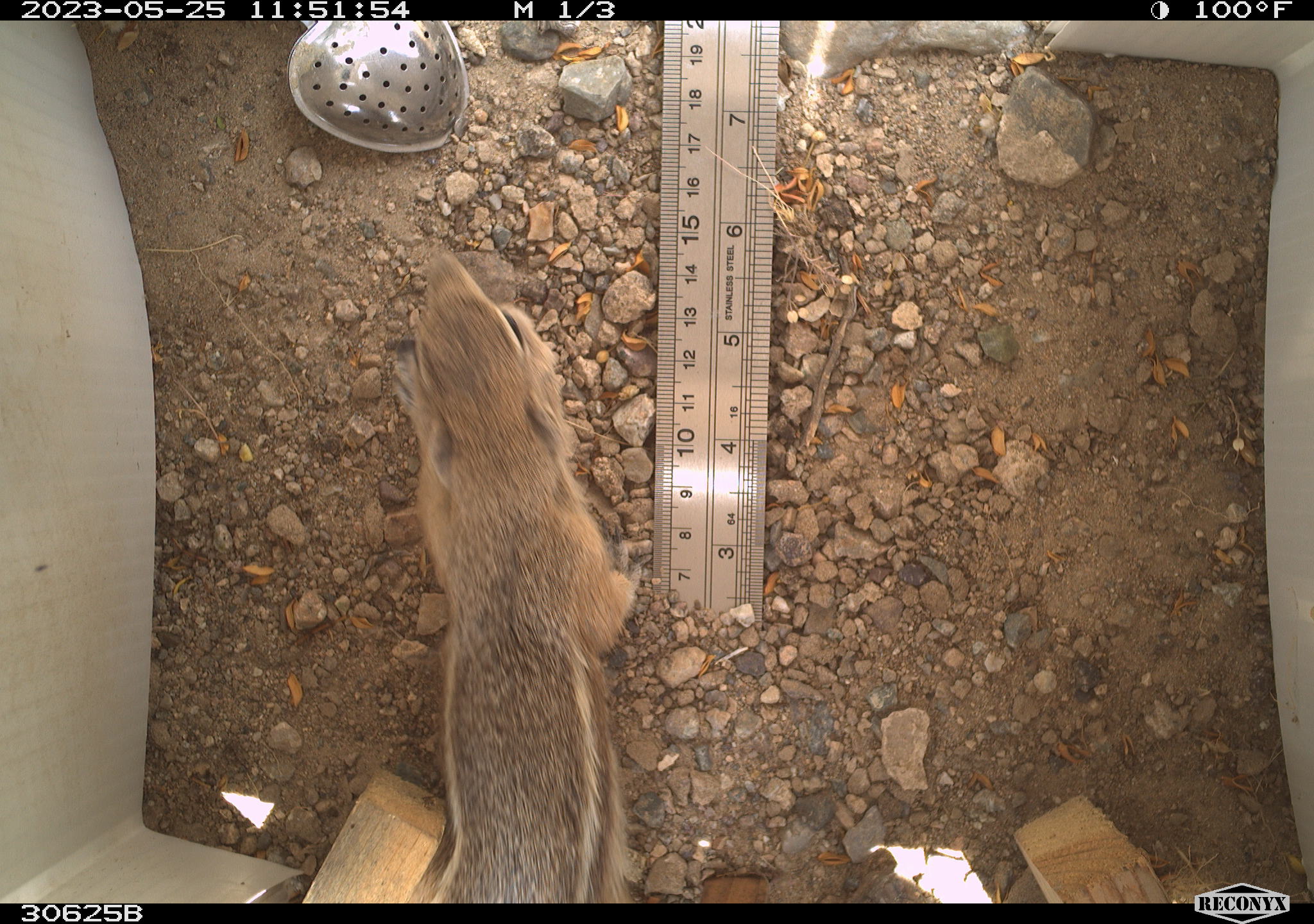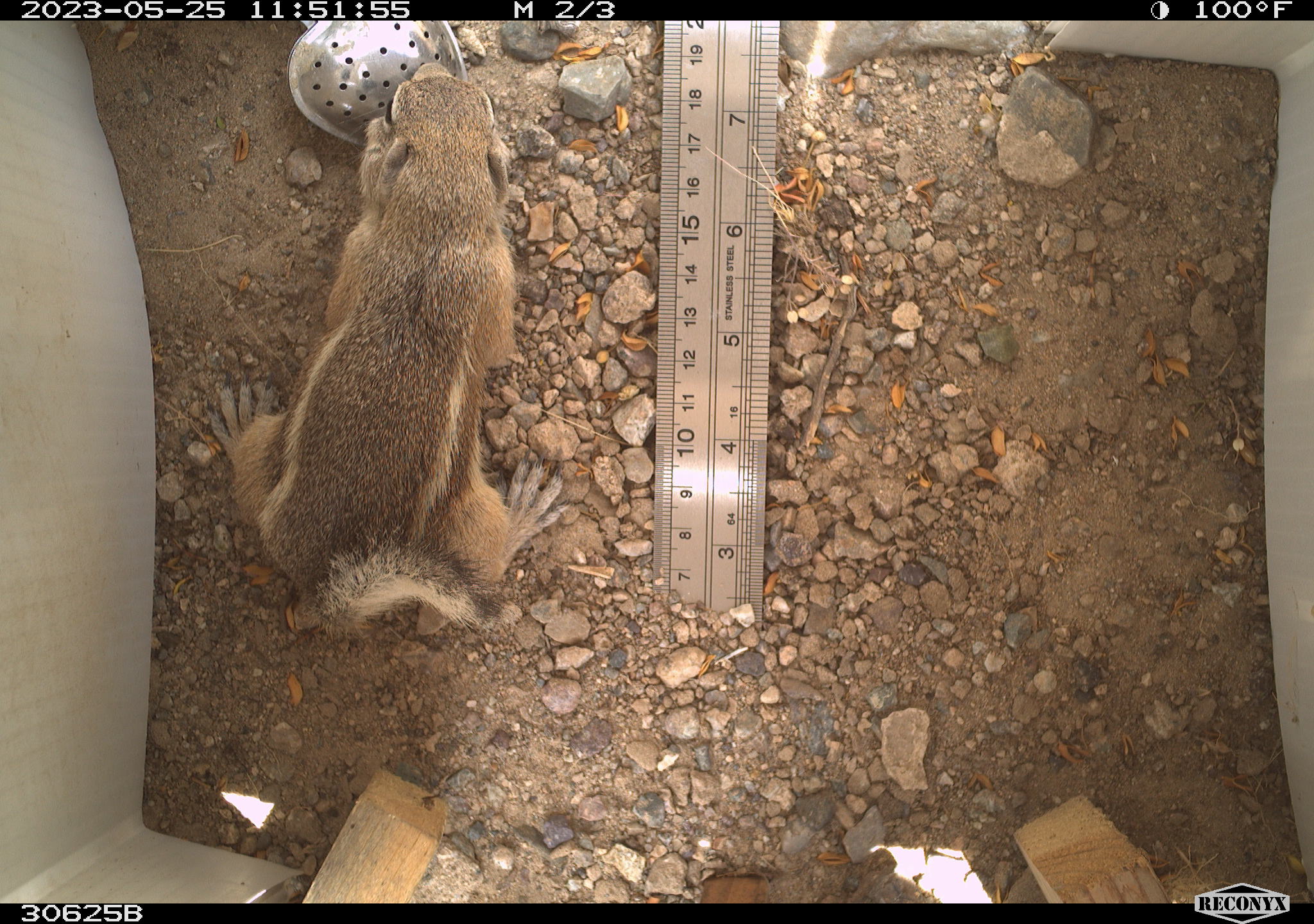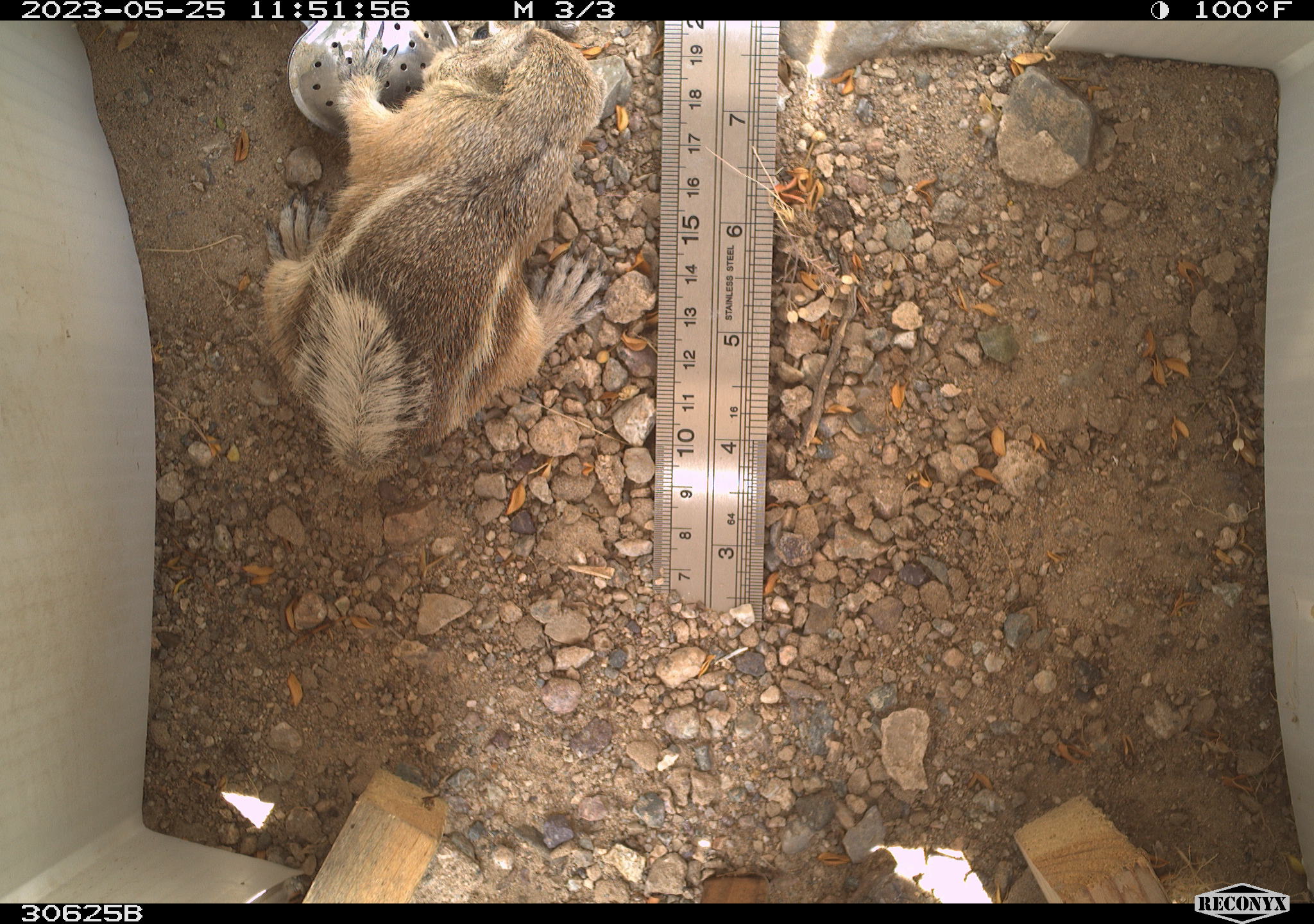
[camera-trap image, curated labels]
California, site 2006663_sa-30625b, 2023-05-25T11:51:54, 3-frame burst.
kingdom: Animalia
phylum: Chordata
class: Mammalia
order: Rodentia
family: Sciuridae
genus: Ammospermophilus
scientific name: Ammospermophilus leucurus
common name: white-tailed antelope squirrel